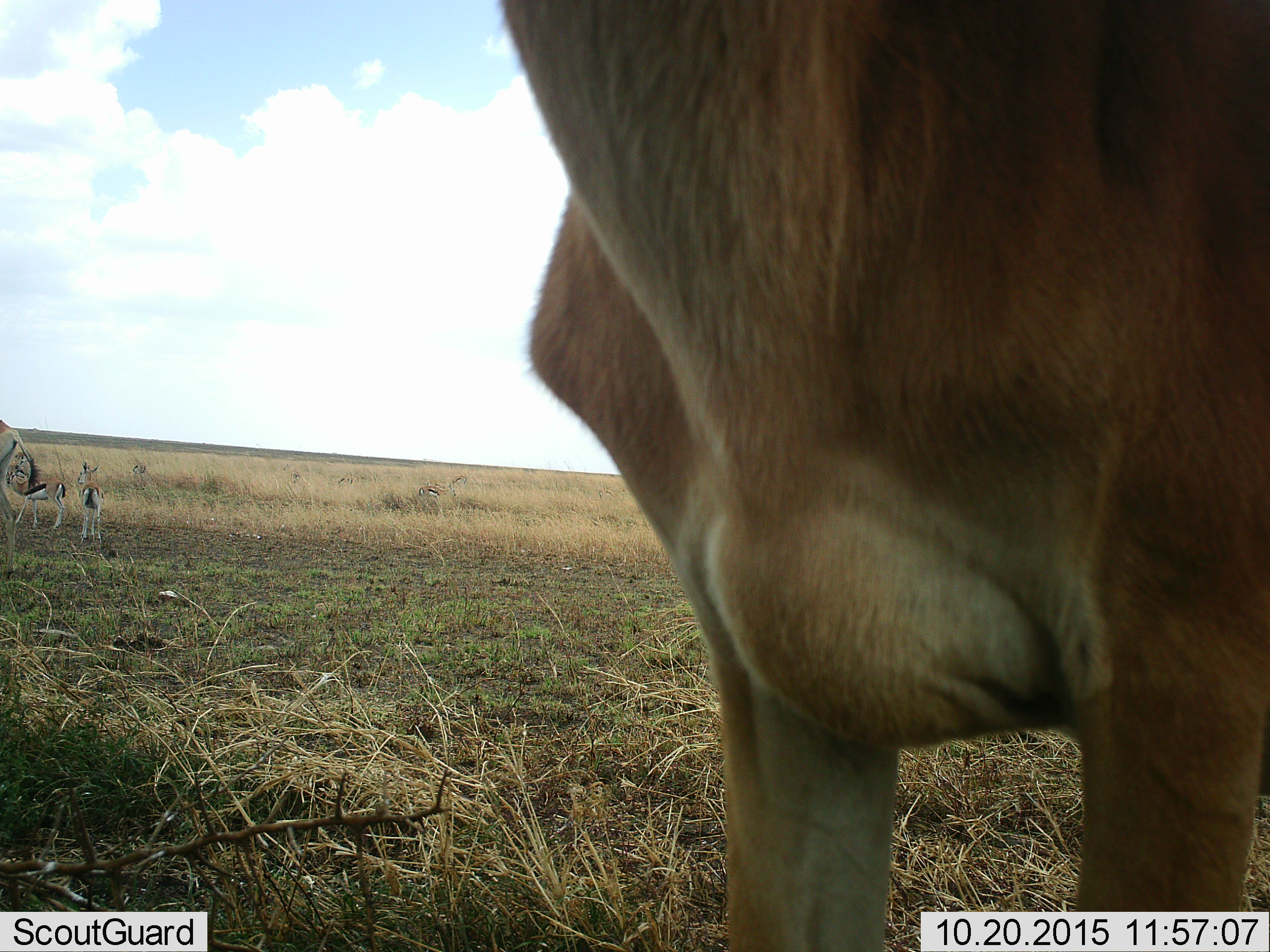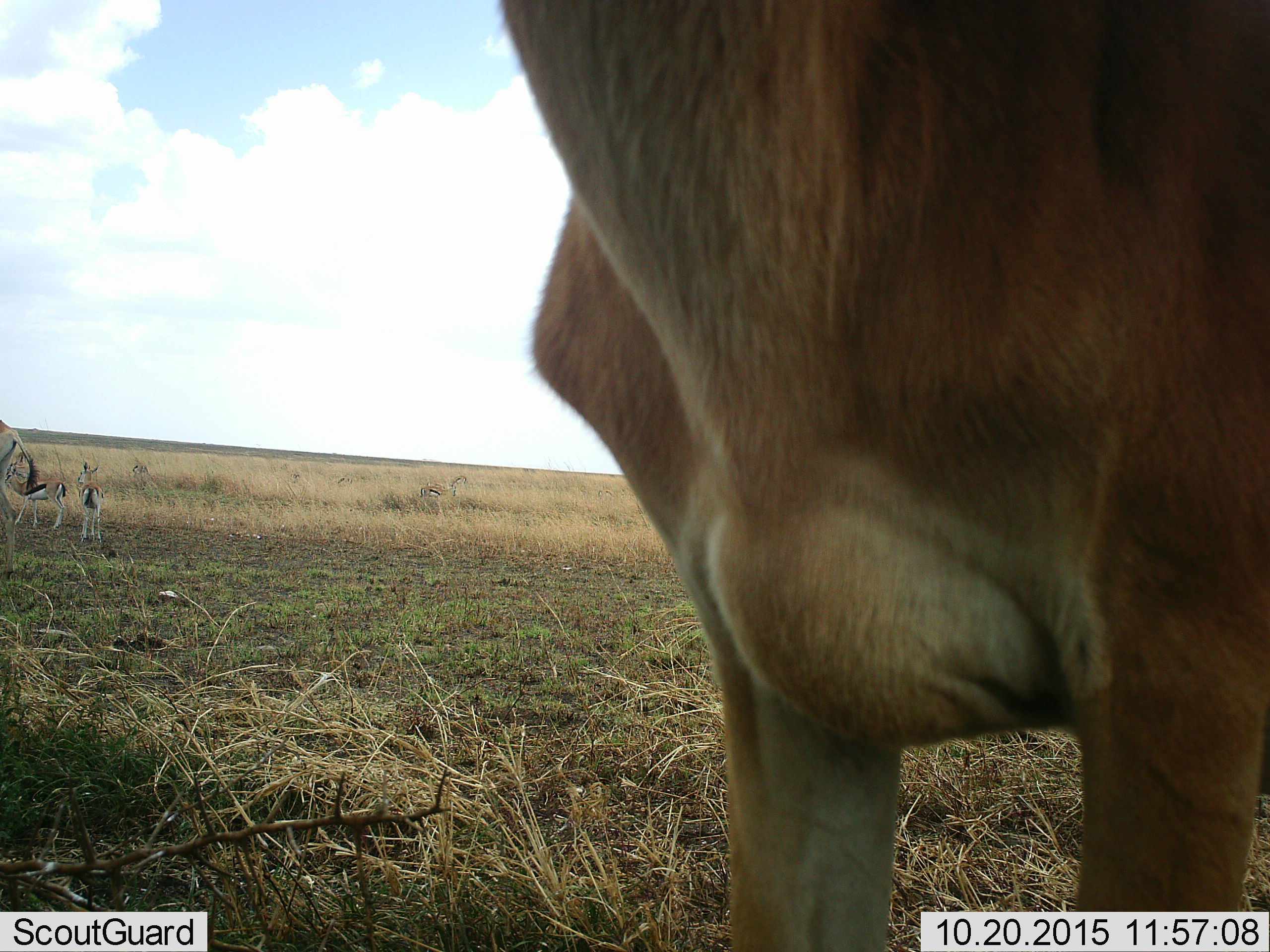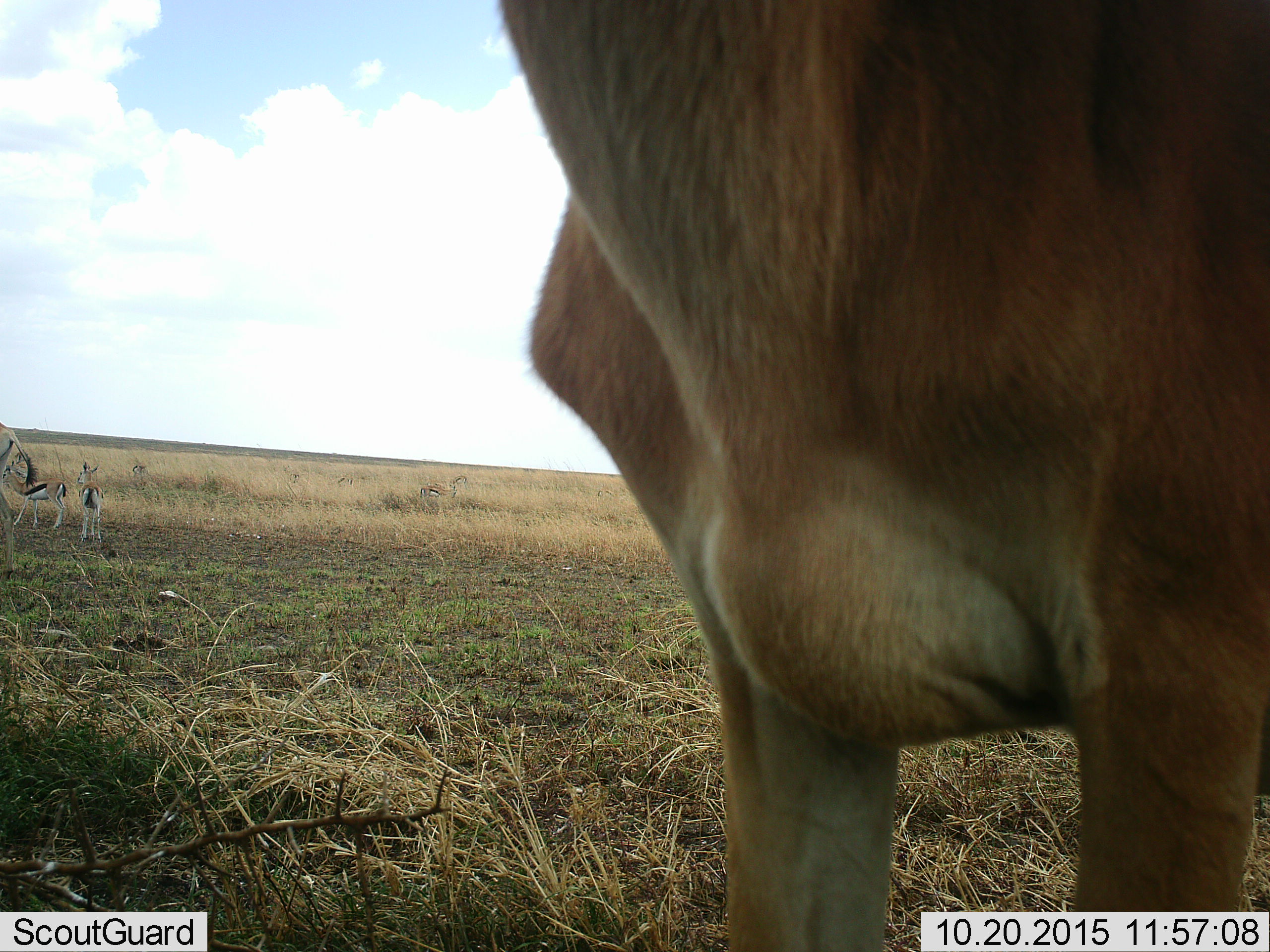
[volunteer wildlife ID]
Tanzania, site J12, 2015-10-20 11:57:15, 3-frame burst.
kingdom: Animalia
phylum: Chordata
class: Mammalia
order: Artiodactyla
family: Bovidae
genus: Eudorcas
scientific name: Eudorcas thomsonii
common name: thomson's gazelle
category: gazellethomsons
Gazellethomsons (thomson's gazelle) (Eudorcas thomsonii), count 4. Behavior (volunteer vote fractions): standing 88%, resting 0%, moving 38%, interacting 0%. Young present (vote fraction): 12%. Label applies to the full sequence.